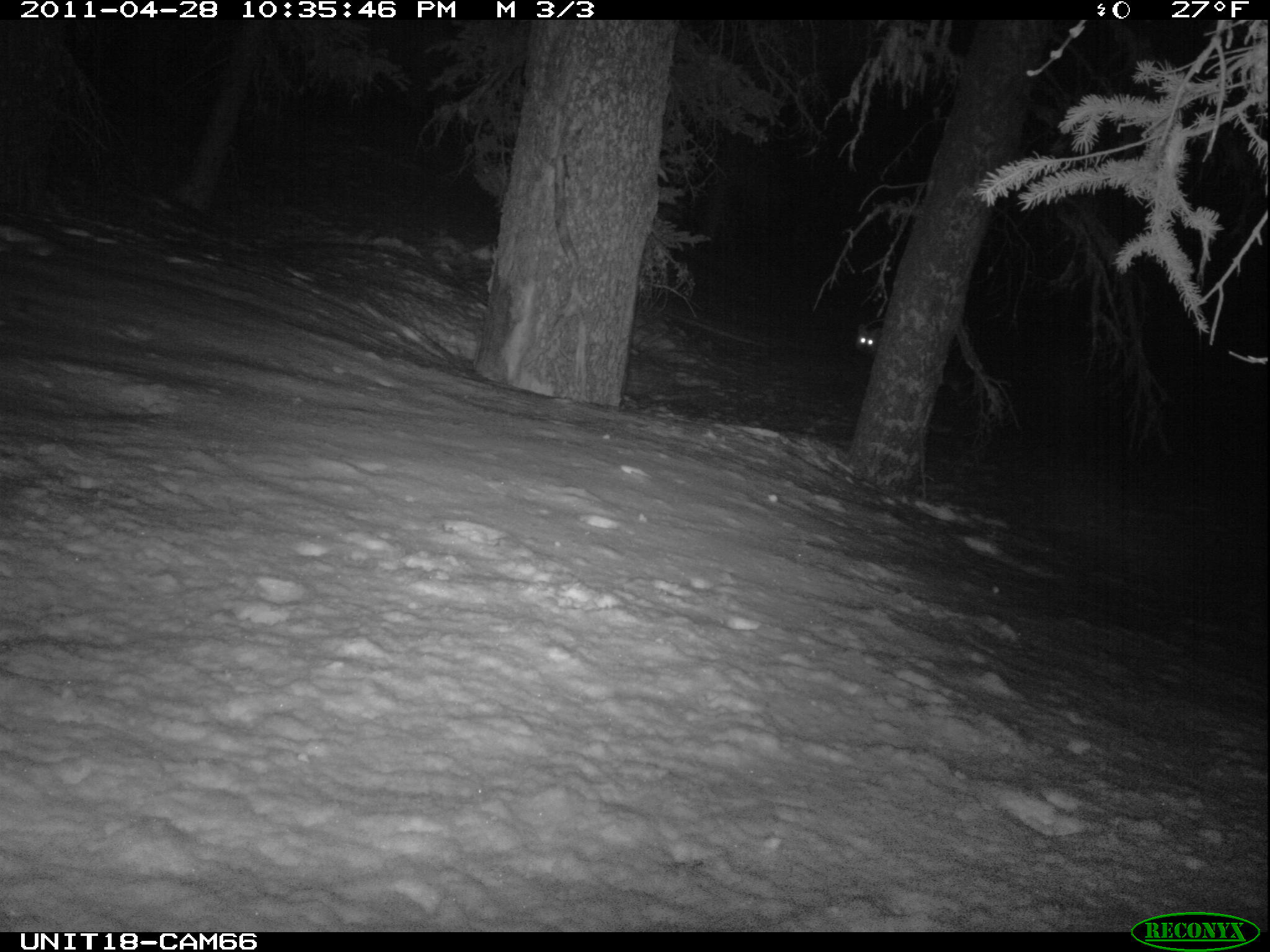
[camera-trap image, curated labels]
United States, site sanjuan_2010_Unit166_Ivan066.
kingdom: Animalia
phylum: Chordata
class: Mammalia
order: Carnivora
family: Canidae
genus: Vulpes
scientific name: Vulpes vulpes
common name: red fox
Vulpes vulpes (red fox).